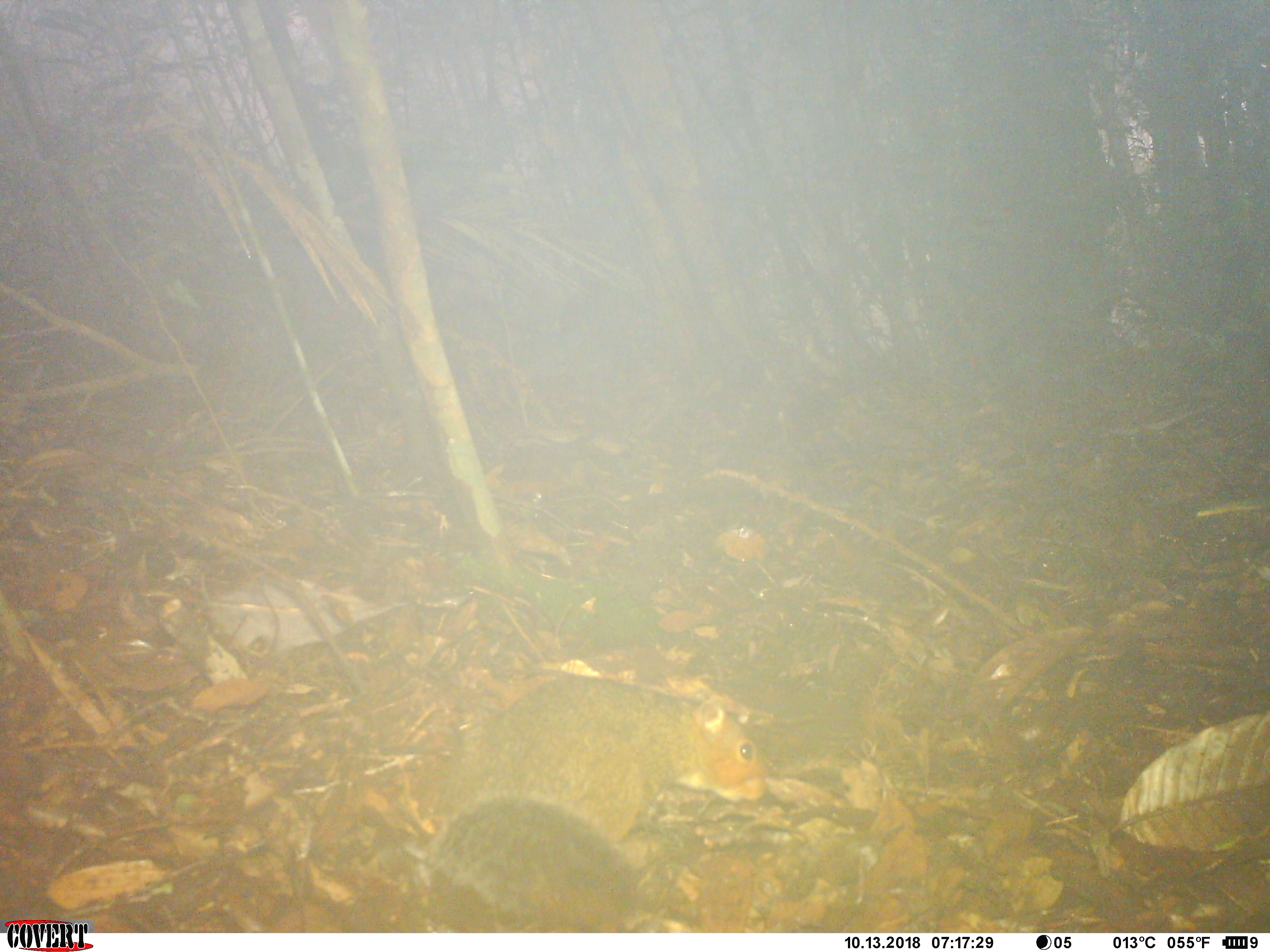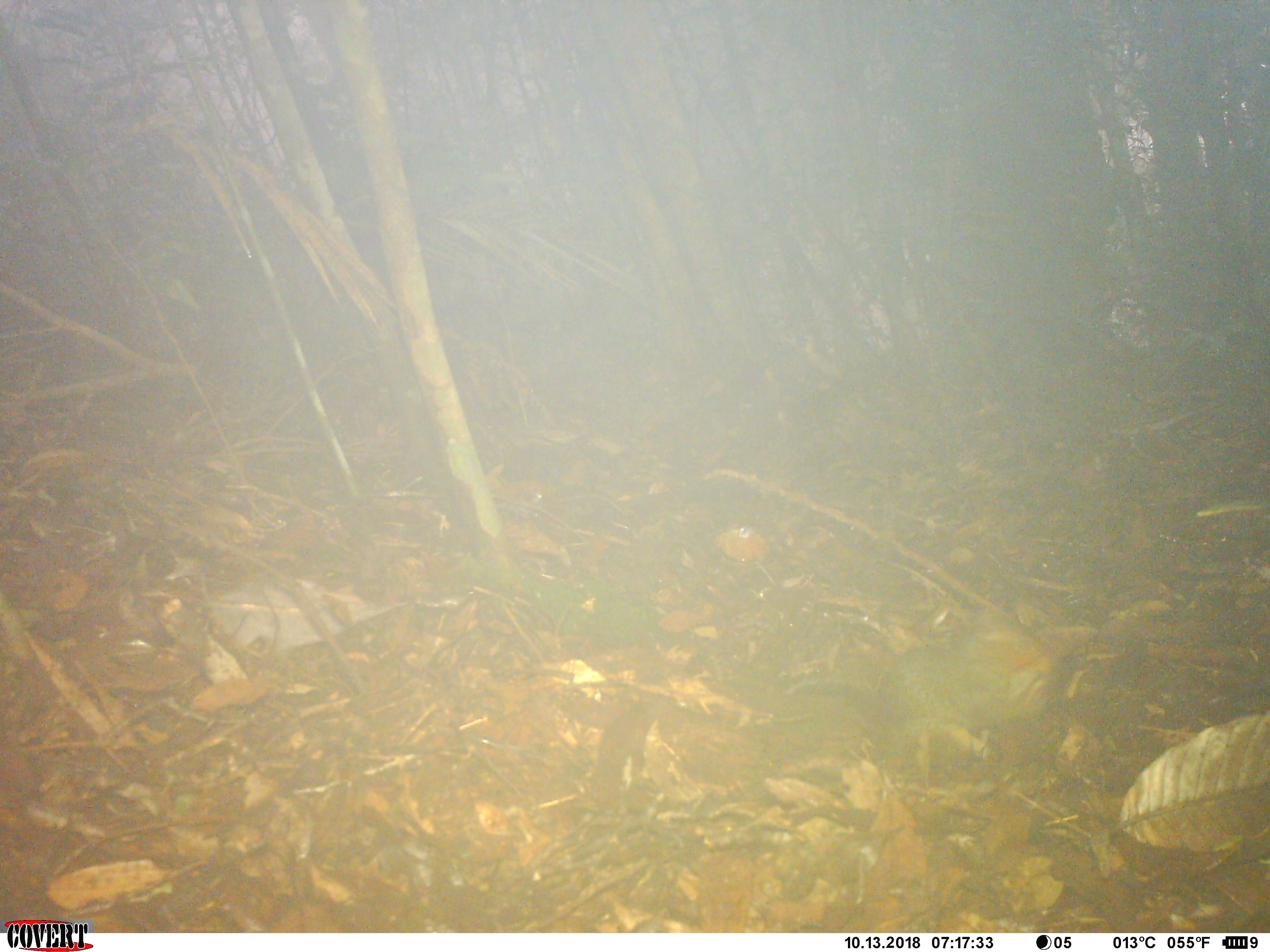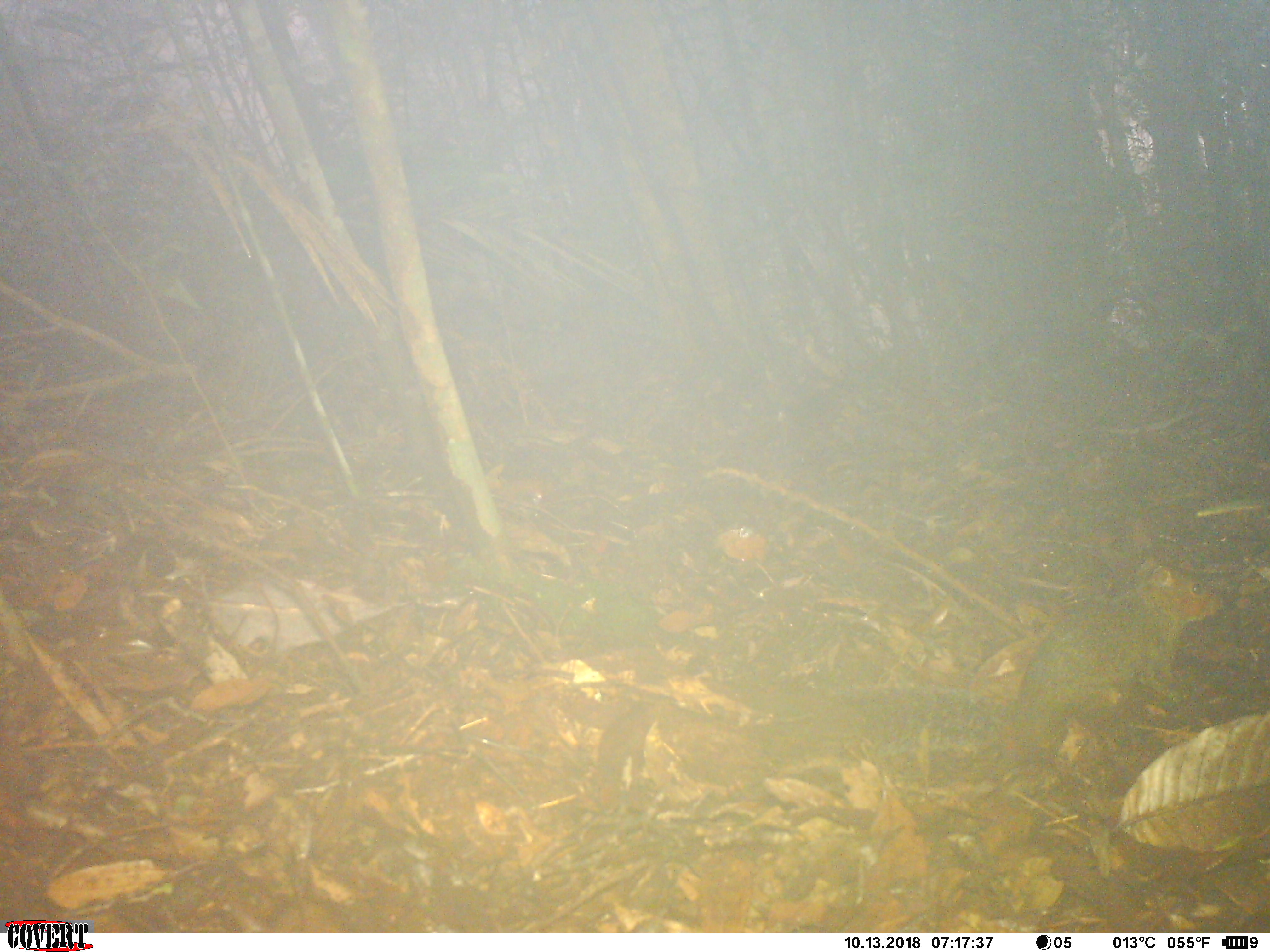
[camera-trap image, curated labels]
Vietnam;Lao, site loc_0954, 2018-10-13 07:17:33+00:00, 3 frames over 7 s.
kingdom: Animalia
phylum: Chordata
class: Mammalia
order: Rodentia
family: Sciuridae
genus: Dremomys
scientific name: Dremomys rufigenis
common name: red-cheeked squirrel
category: red cheeked squirrel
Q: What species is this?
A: Red cheeked squirrel (red-cheeked squirrel) (Dremomys rufigenis).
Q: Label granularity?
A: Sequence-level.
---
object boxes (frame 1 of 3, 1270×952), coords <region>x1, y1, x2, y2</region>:
red cheeked squirrel: <region>437, 676, 765, 933</region>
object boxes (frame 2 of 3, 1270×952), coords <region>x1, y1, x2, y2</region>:
red cheeked squirrel: <region>781, 603, 1054, 778</region>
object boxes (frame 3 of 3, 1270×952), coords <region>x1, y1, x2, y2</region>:
red cheeked squirrel: <region>838, 558, 1225, 759</region>